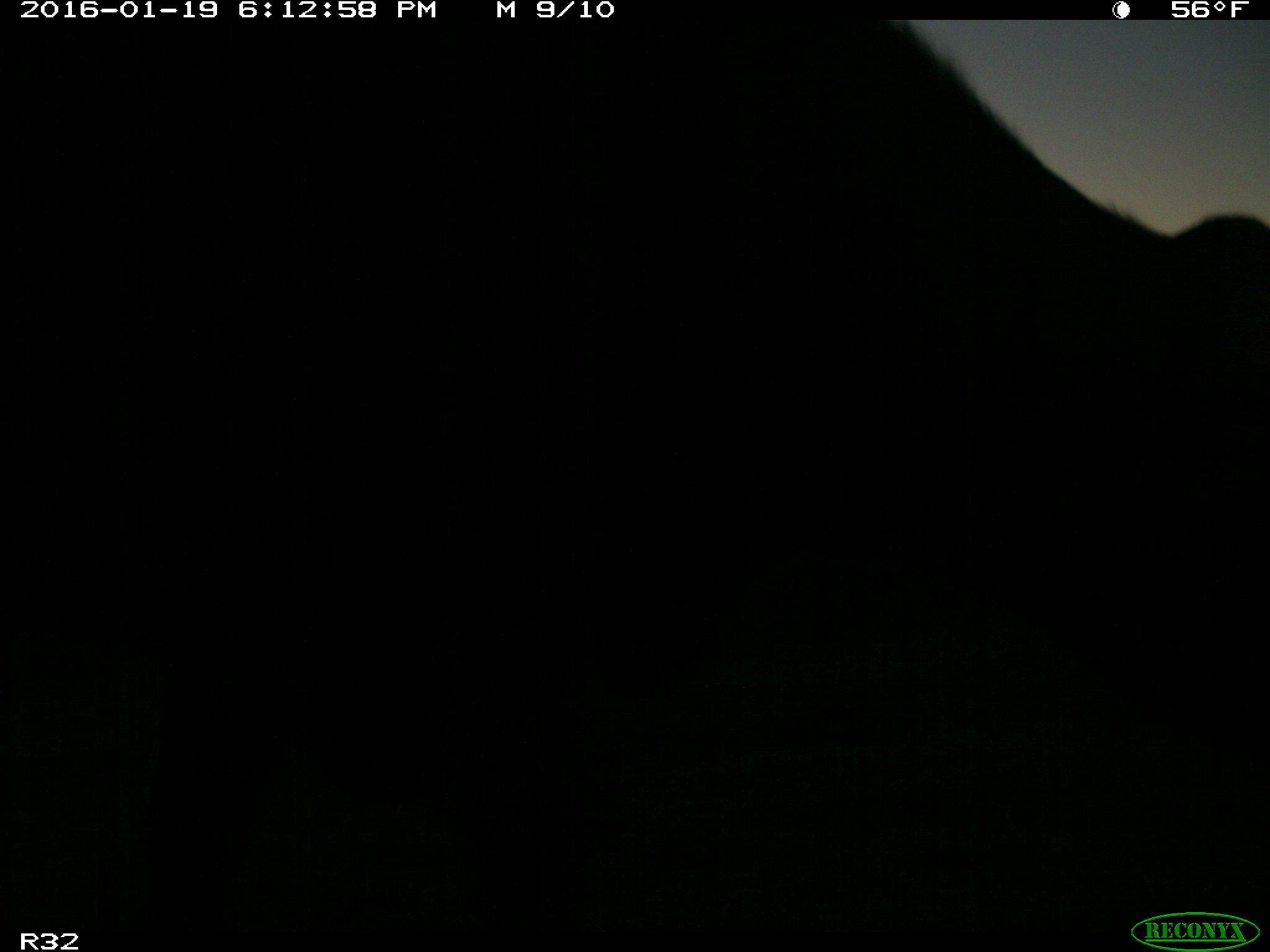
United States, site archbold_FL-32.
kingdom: Animalia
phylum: Chordata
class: Mammalia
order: Artiodactyla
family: Bovidae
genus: Bos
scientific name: Bos taurus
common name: domestic cow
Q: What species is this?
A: Bos taurus (domestic cow).